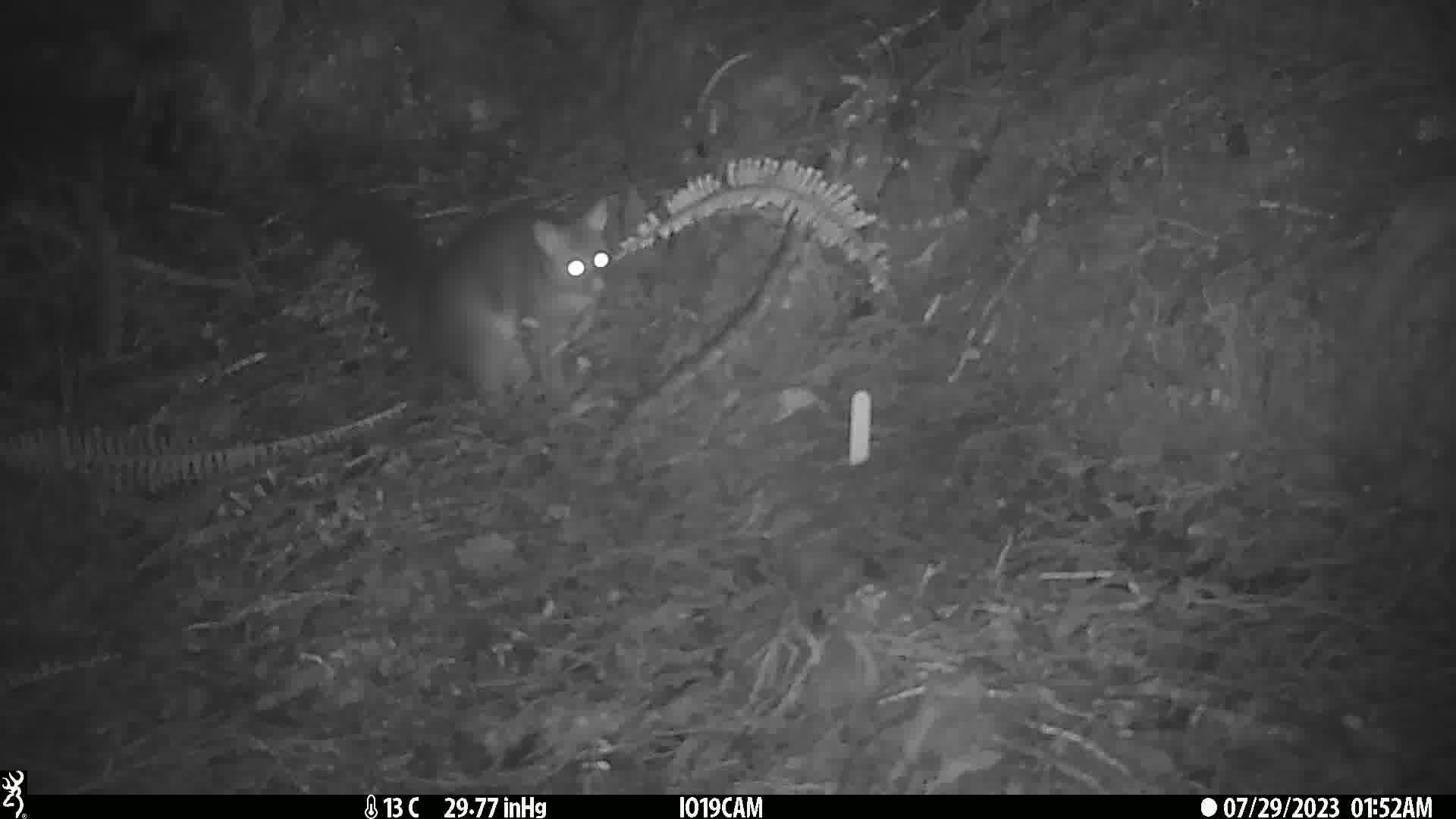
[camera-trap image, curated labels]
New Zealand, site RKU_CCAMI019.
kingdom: Animalia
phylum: Chordata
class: Mammalia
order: Diprotodontia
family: Phalangeridae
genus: Trichosurus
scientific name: Trichosurus vulpecula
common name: common brushtail possum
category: possum